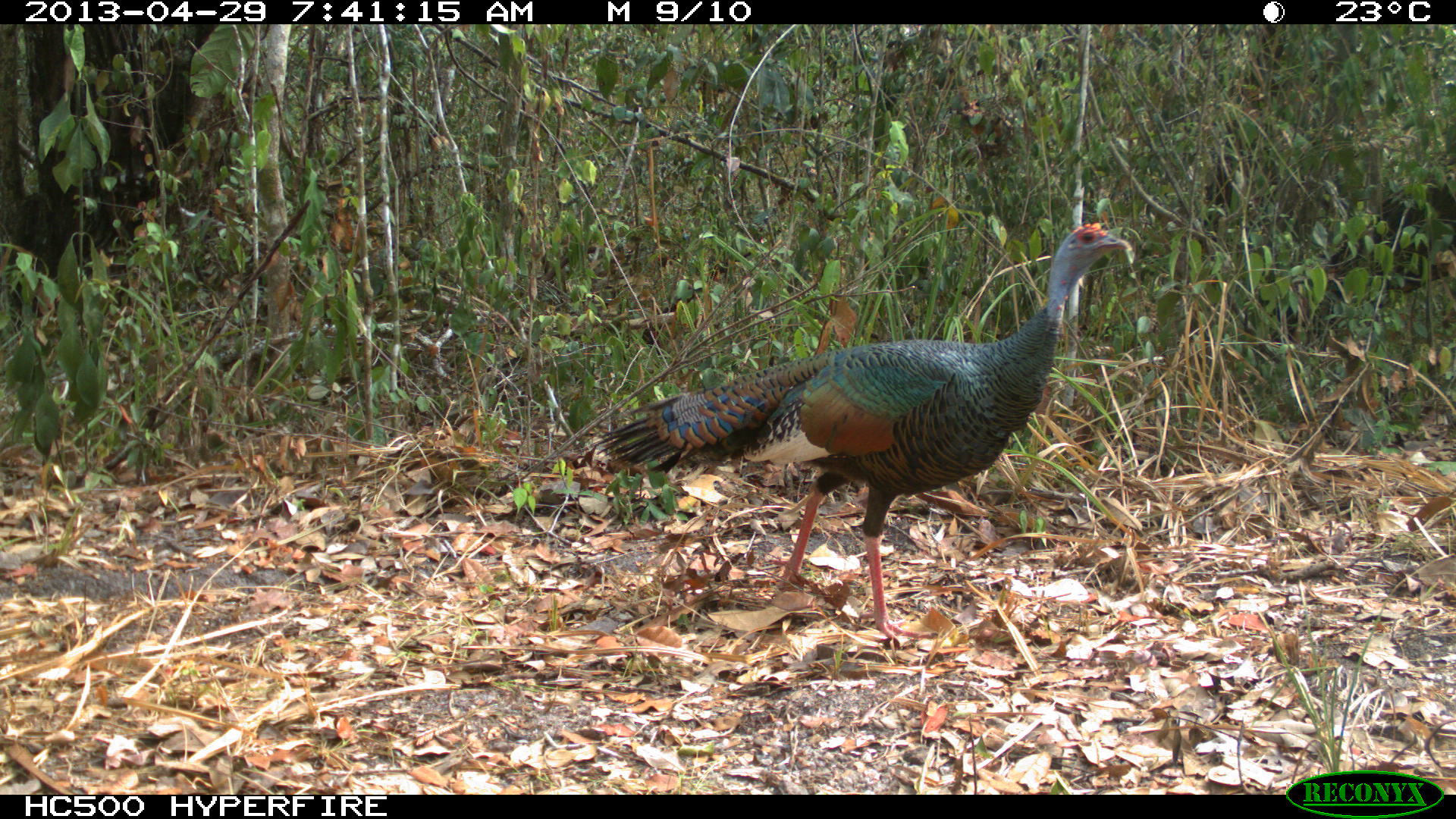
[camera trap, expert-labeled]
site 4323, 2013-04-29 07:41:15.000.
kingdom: Animalia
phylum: Chordata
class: Aves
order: Galliformes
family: Phasianidae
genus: Meleagris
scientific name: Meleagris ocellata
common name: ocellated turkey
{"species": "Meleagris ocellata (ocellated turkey)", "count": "1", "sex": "female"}